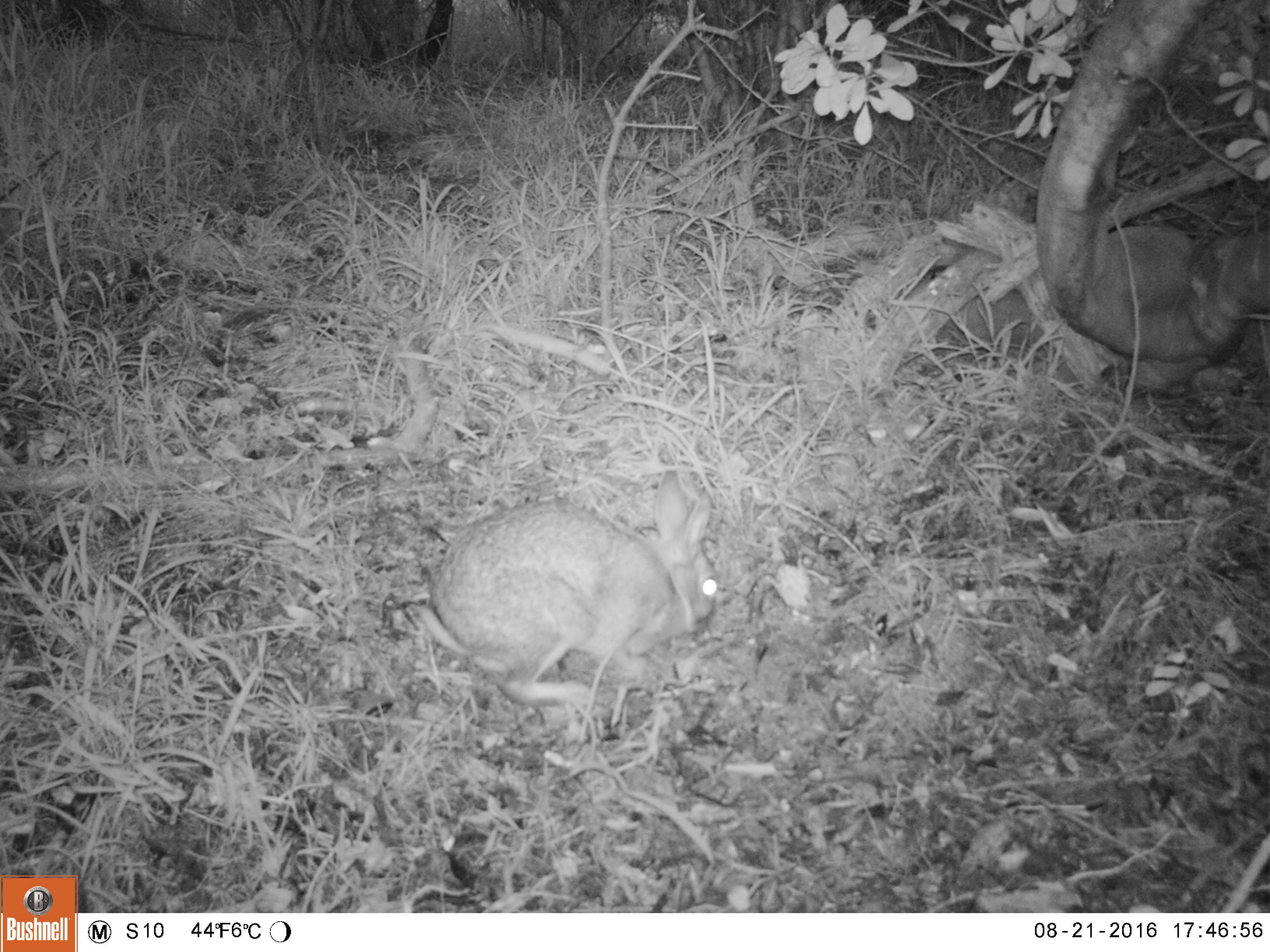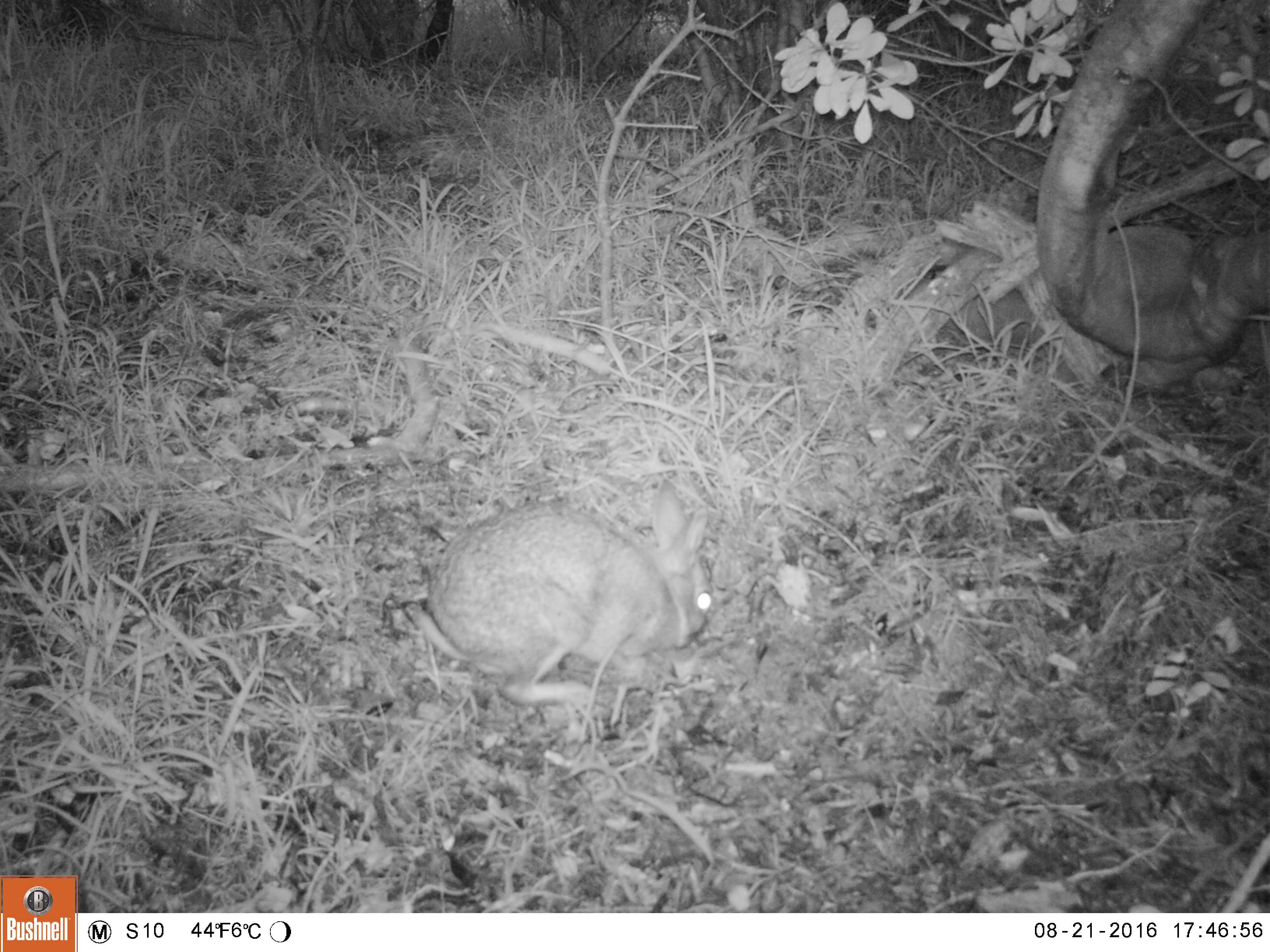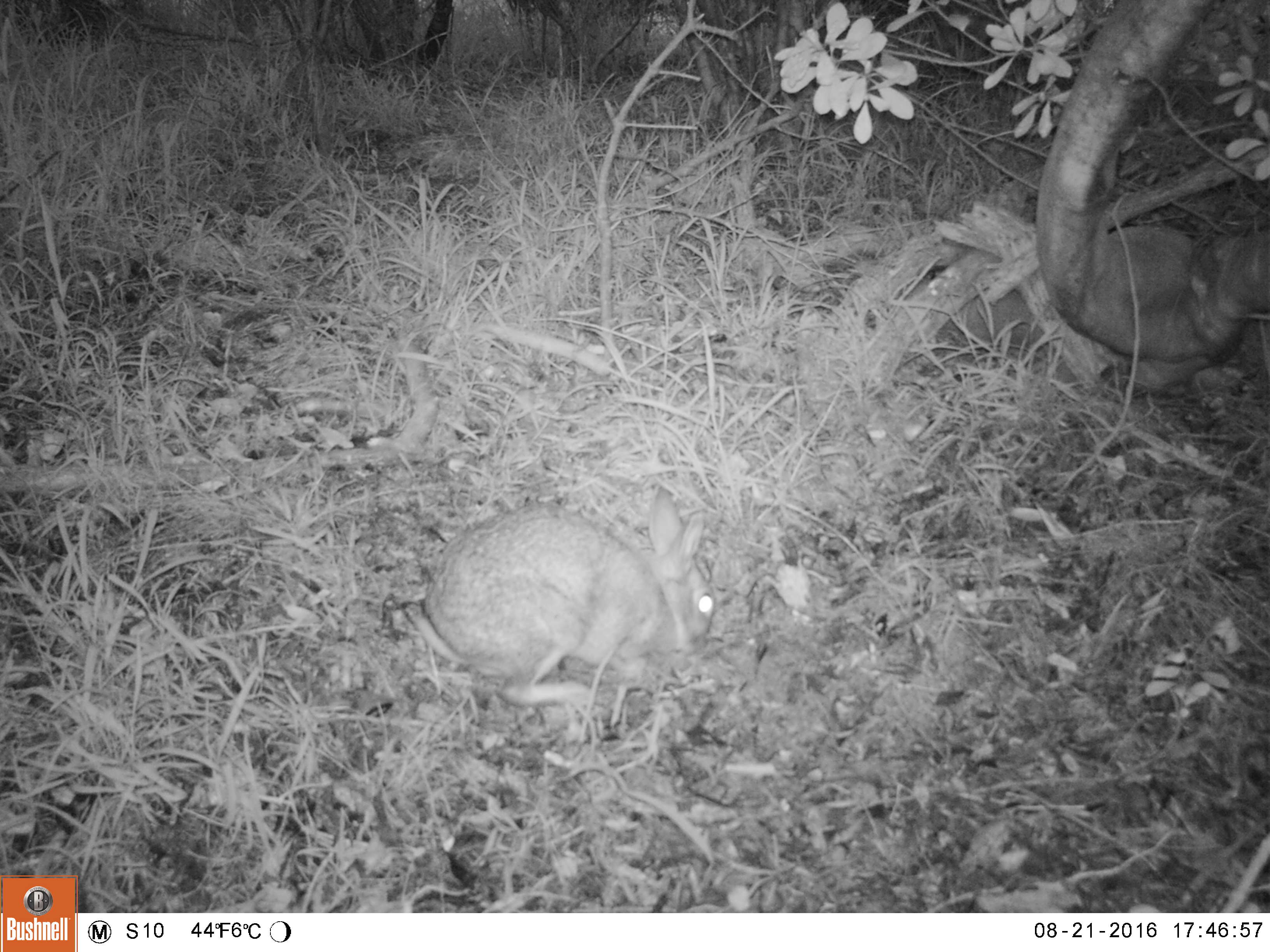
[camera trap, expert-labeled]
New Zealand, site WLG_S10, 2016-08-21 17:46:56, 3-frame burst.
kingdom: Animalia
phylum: Chordata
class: Mammalia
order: Lagomorpha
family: Leporidae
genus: Oryctolagus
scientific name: Oryctolagus cuniculus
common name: european rabbit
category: rabbit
Rabbit (european rabbit) (Oryctolagus cuniculus).